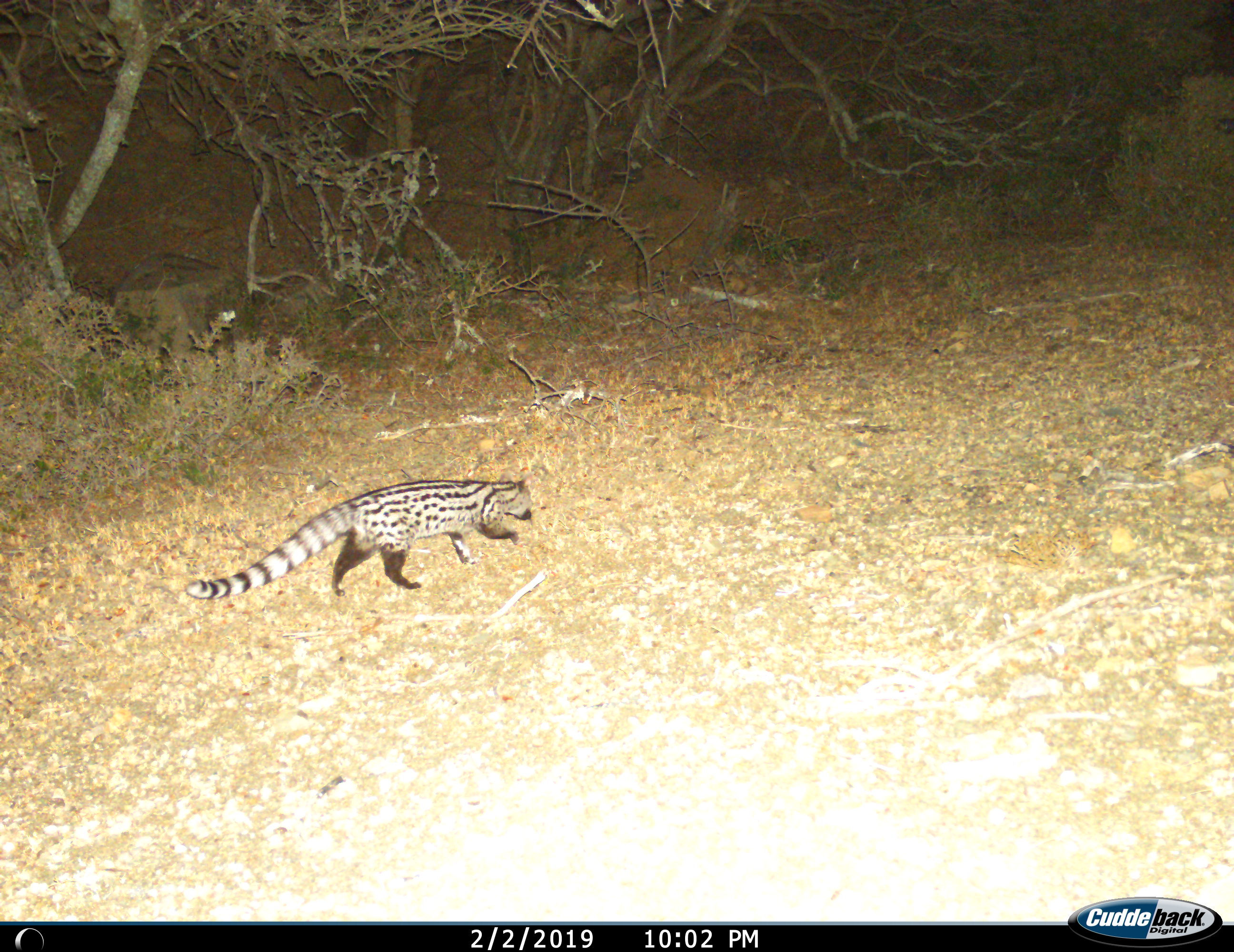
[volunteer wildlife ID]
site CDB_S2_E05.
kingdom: Animalia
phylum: Chordata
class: Mammalia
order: Carnivora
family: Viverridae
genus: Genetta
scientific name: Genetta genetta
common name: small-spotted genet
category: genetcommonsmallspotted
Genetcommonsmallspotted (small-spotted genet) (Genetta genetta), count 1. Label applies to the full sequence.